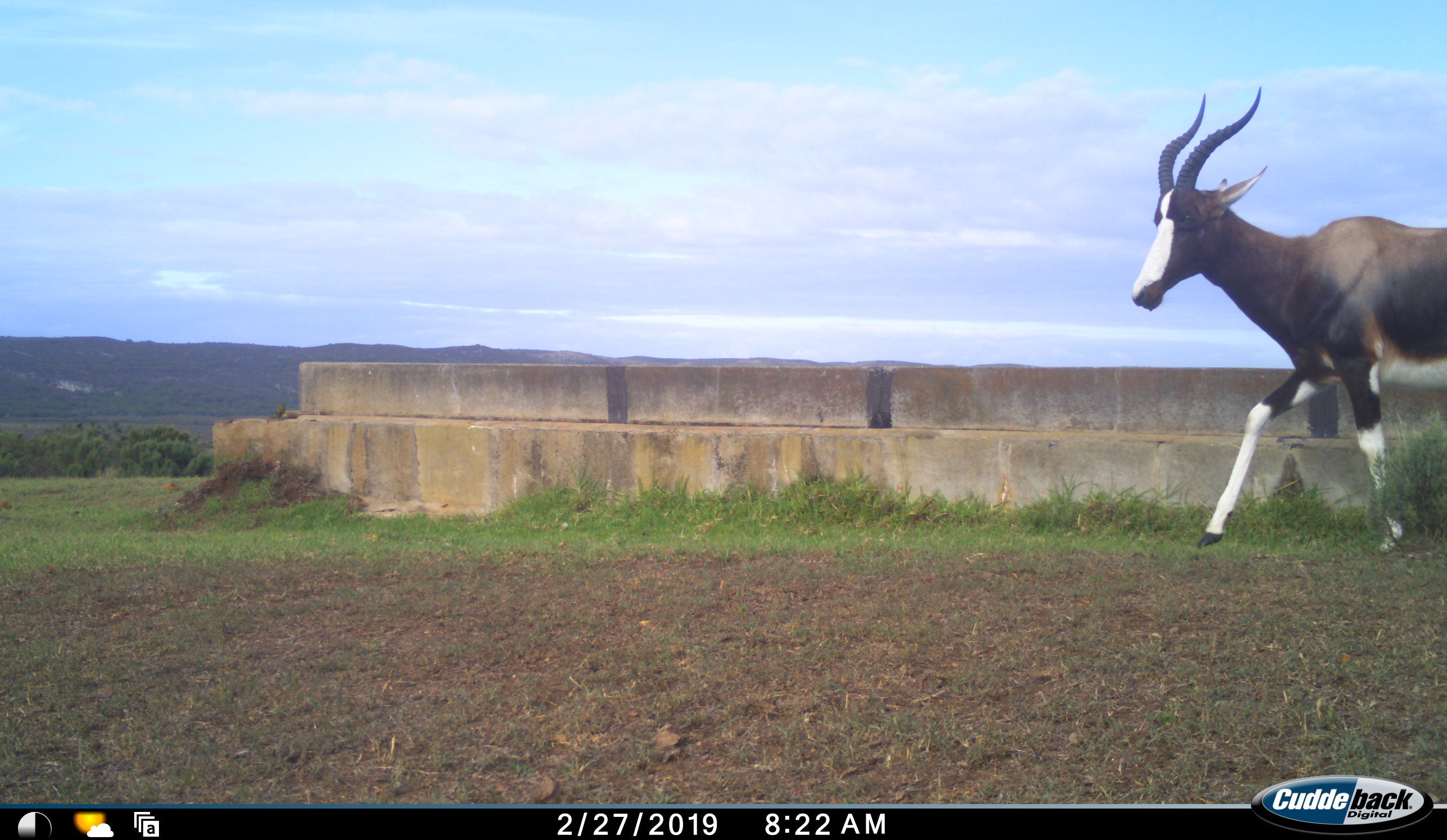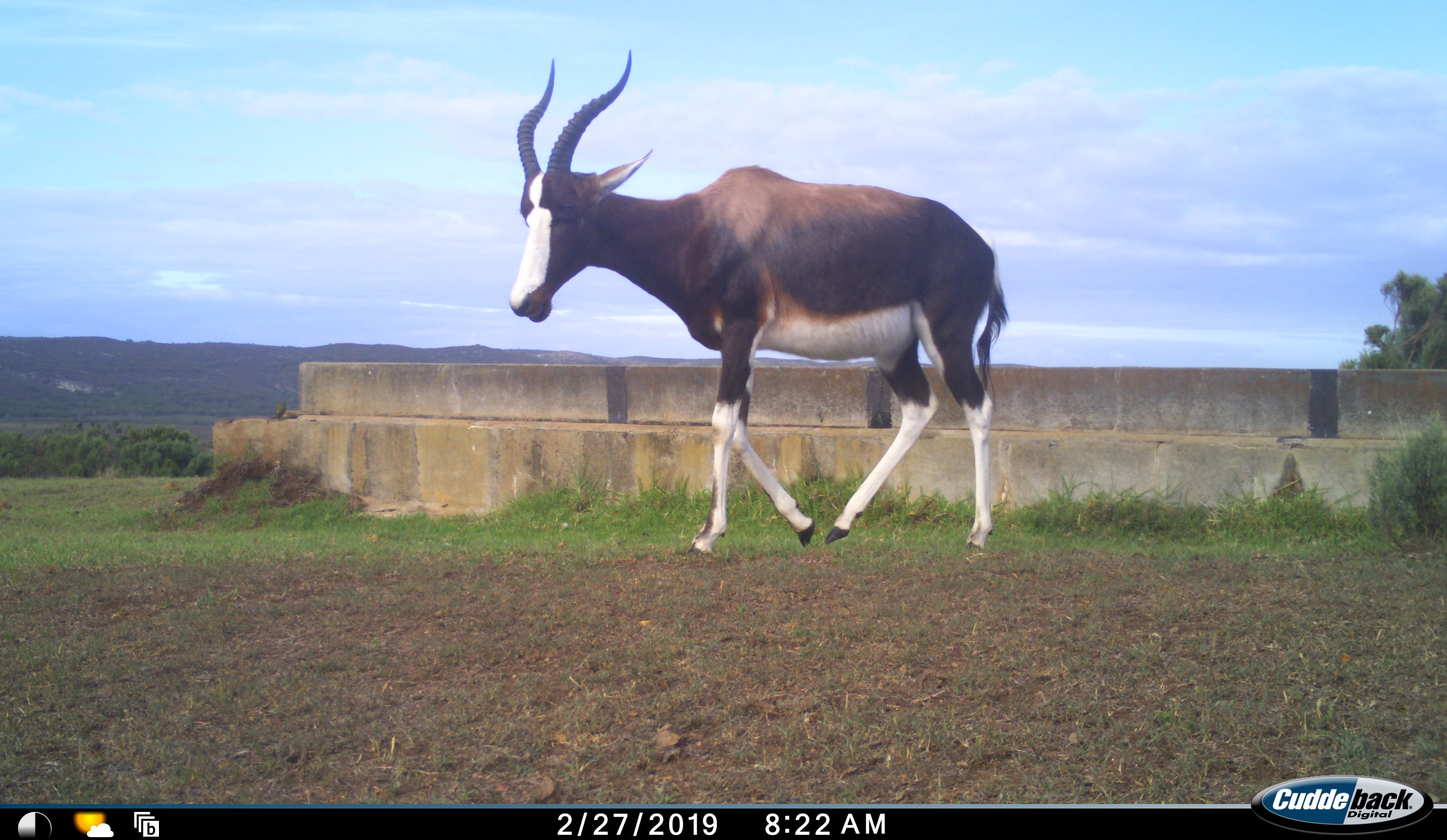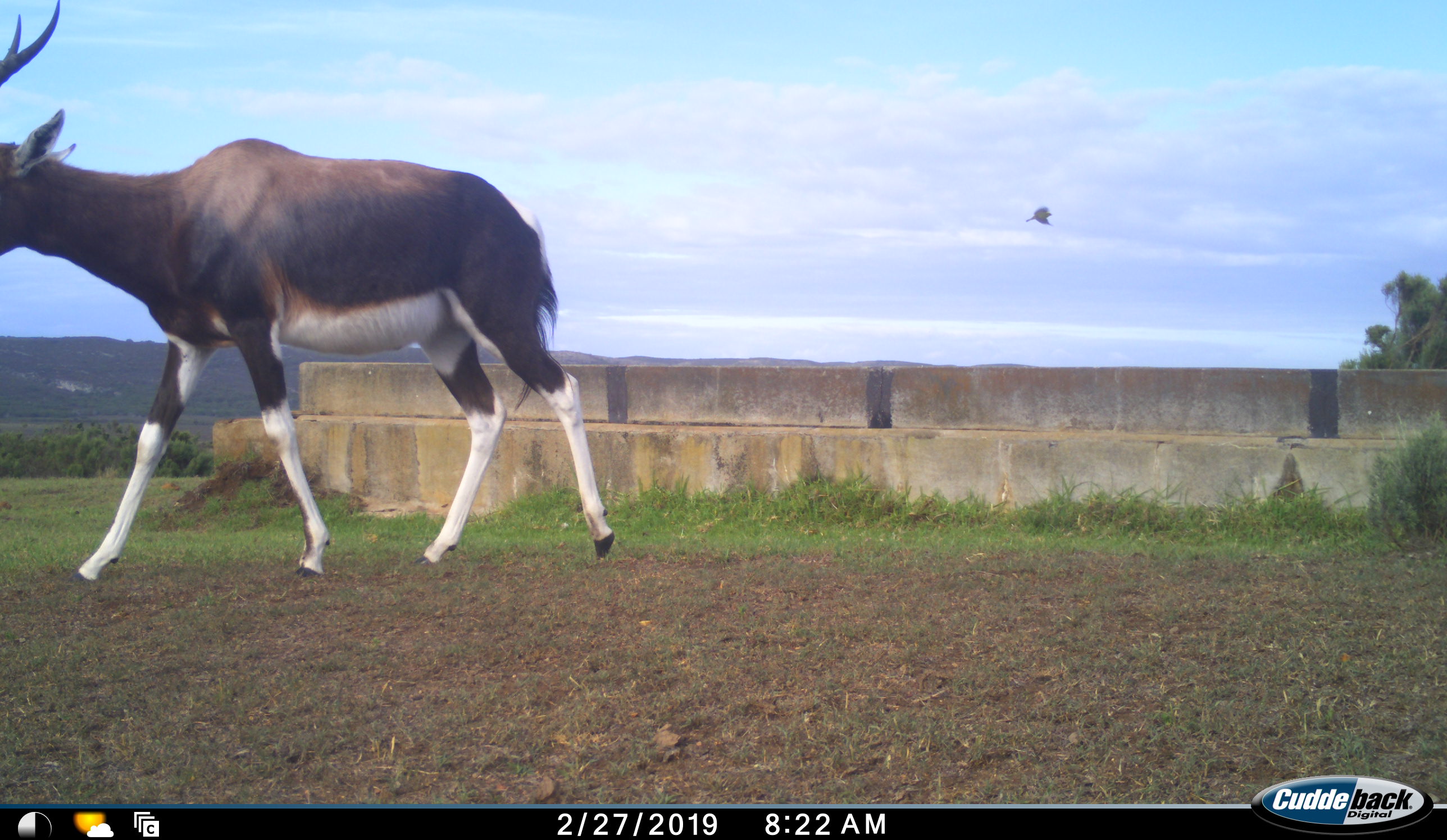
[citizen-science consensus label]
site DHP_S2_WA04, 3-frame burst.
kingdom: Animalia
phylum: Chordata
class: Mammalia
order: Artiodactyla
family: Bovidae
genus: Damaliscus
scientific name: Damaliscus pygargus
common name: bontebok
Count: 1.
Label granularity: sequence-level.